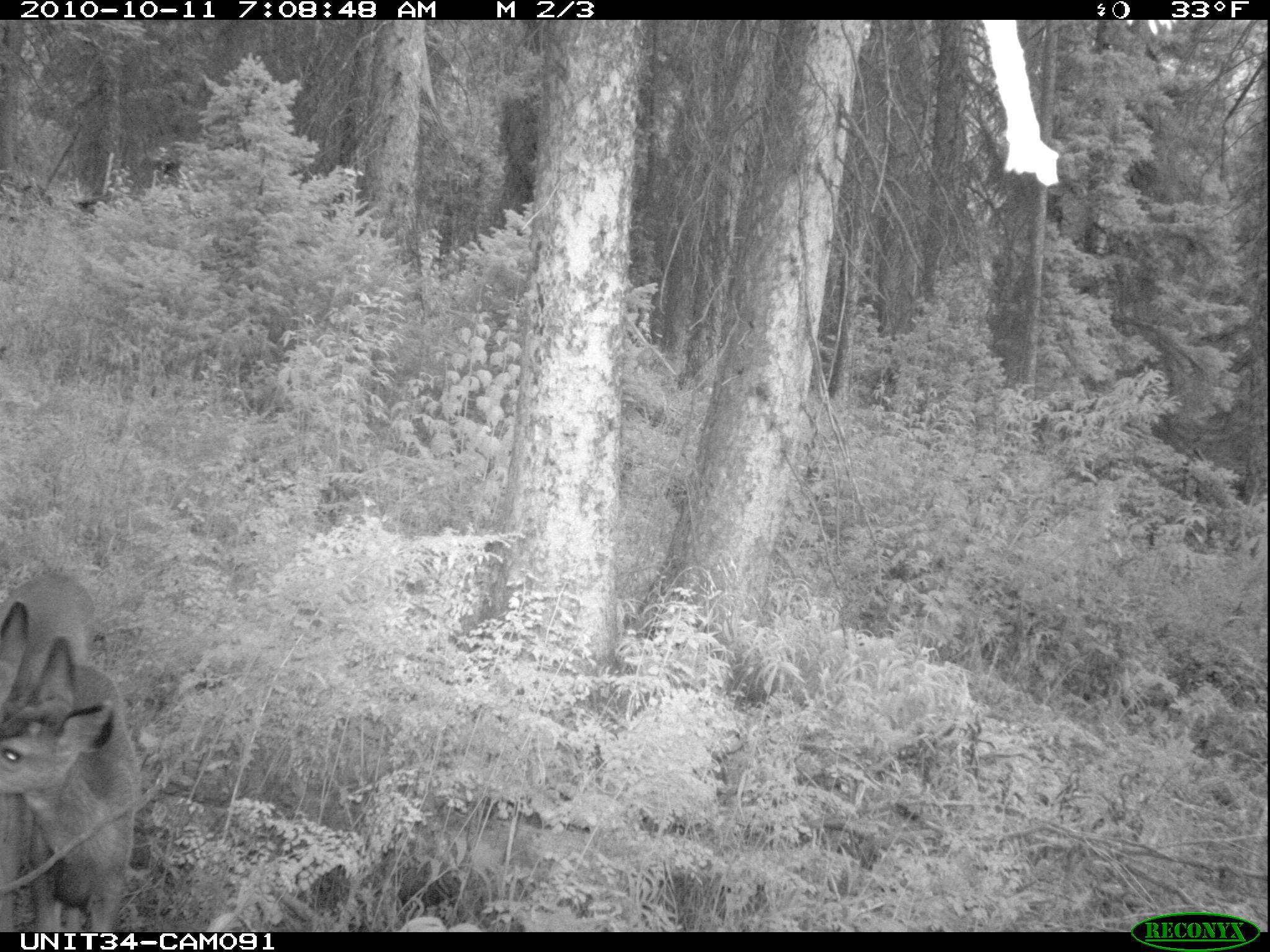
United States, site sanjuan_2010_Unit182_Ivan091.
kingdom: Animalia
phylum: Chordata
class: Mammalia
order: Artiodactyla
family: Cervidae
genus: Odocoileus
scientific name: Odocoileus hemionus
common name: mule deer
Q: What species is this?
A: Odocoileus hemionus (mule deer).